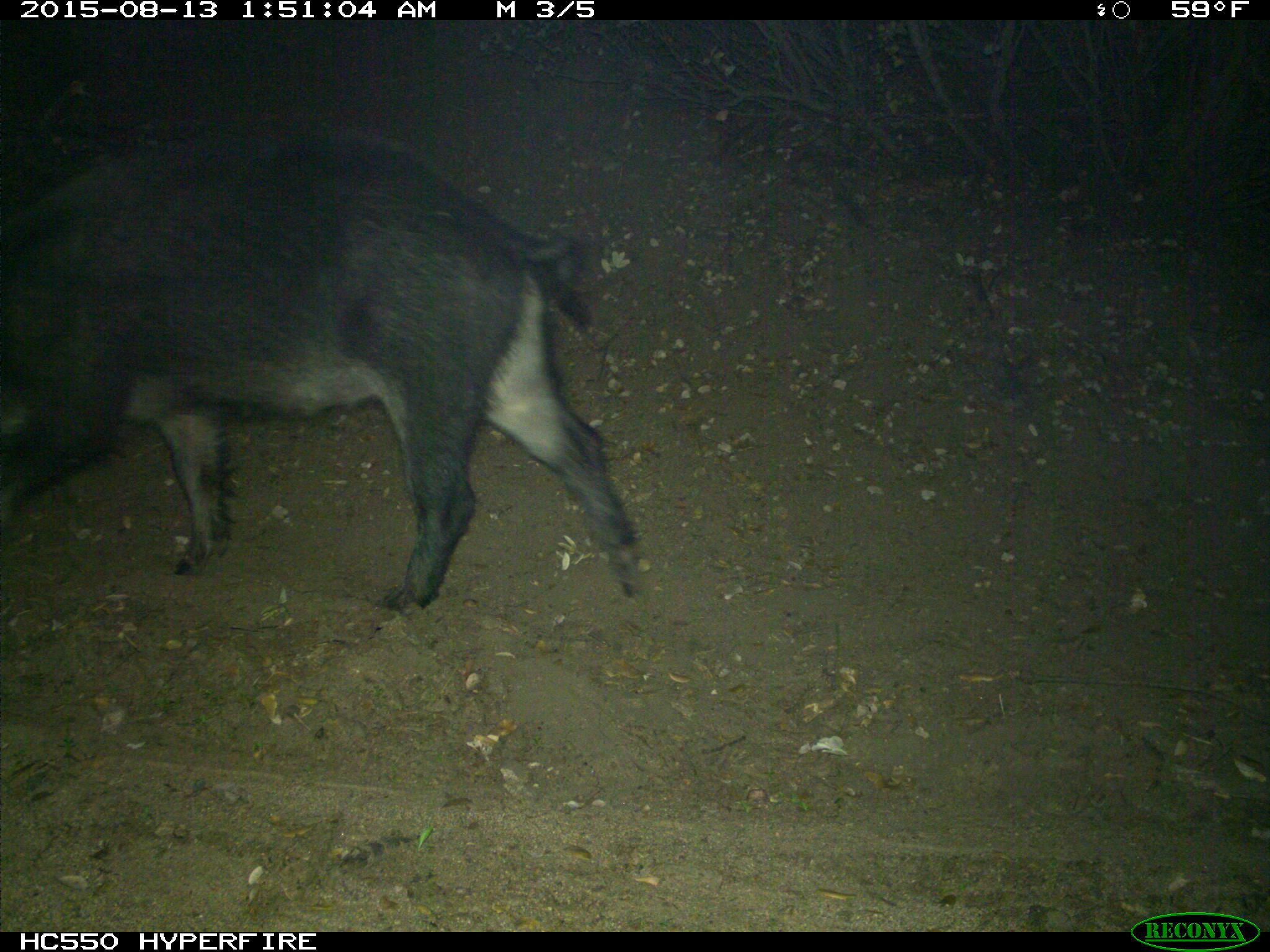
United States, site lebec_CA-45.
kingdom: Animalia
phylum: Chordata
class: Mammalia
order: Artiodactyla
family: Suidae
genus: Sus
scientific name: Sus scrofa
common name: wild boar